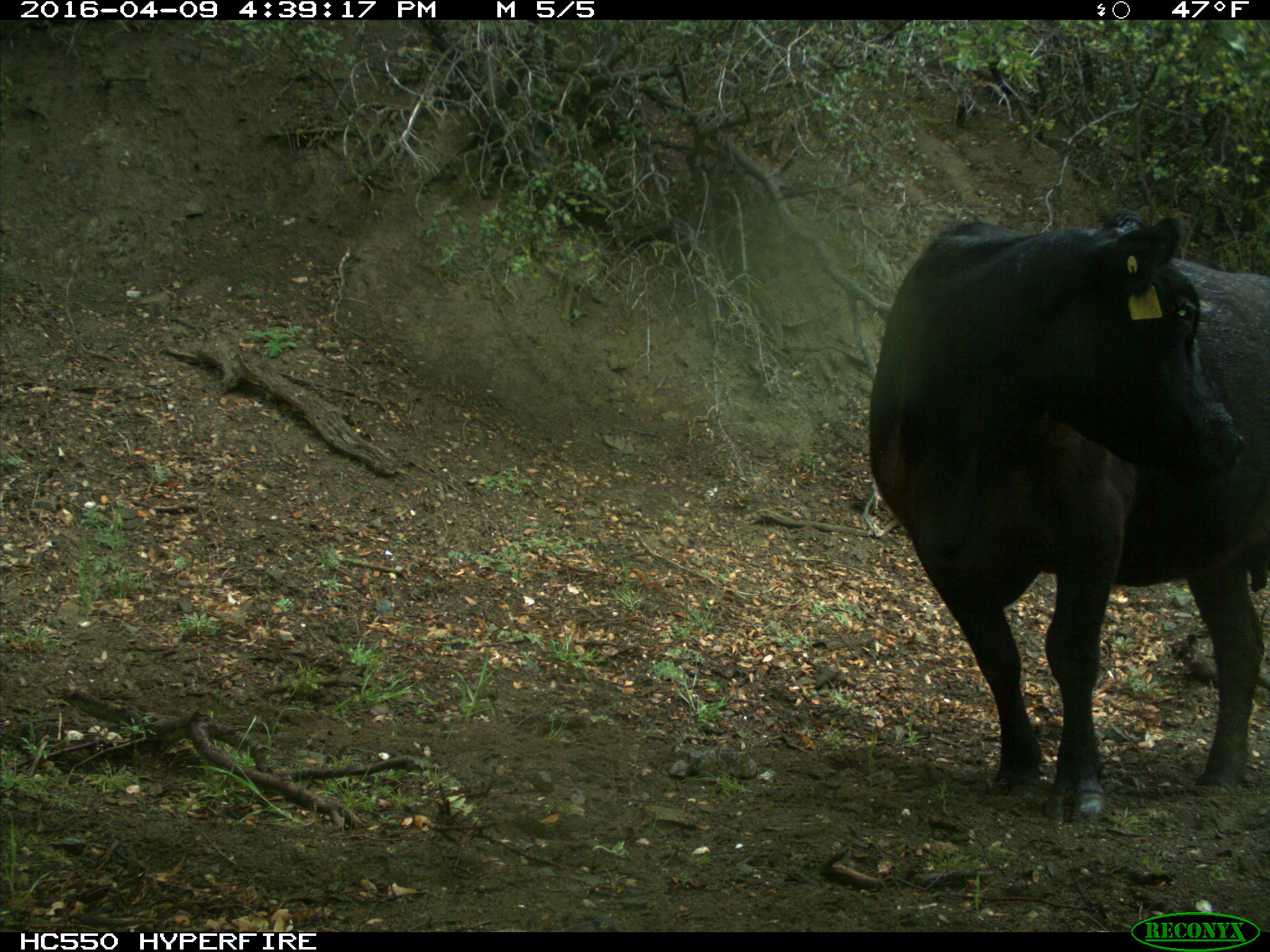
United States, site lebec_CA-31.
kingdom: Animalia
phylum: Chordata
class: Mammalia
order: Artiodactyla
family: Bovidae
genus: Bos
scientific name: Bos taurus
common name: domestic cow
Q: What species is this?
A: Bos taurus (domestic cow).